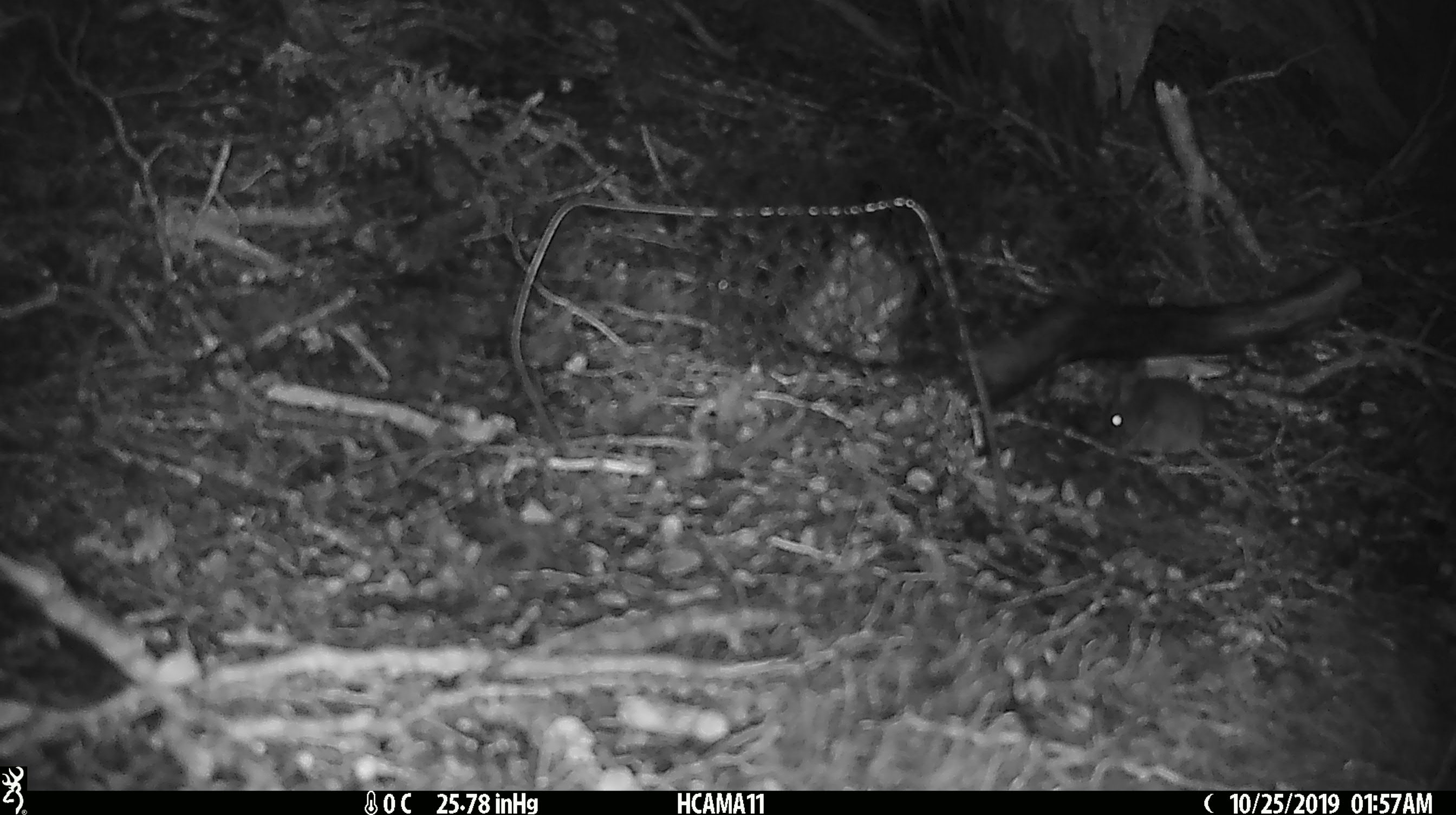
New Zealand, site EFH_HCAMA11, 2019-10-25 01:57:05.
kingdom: Animalia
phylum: Chordata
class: Mammalia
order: Rodentia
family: Muridae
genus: Mus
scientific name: Mus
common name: mouse